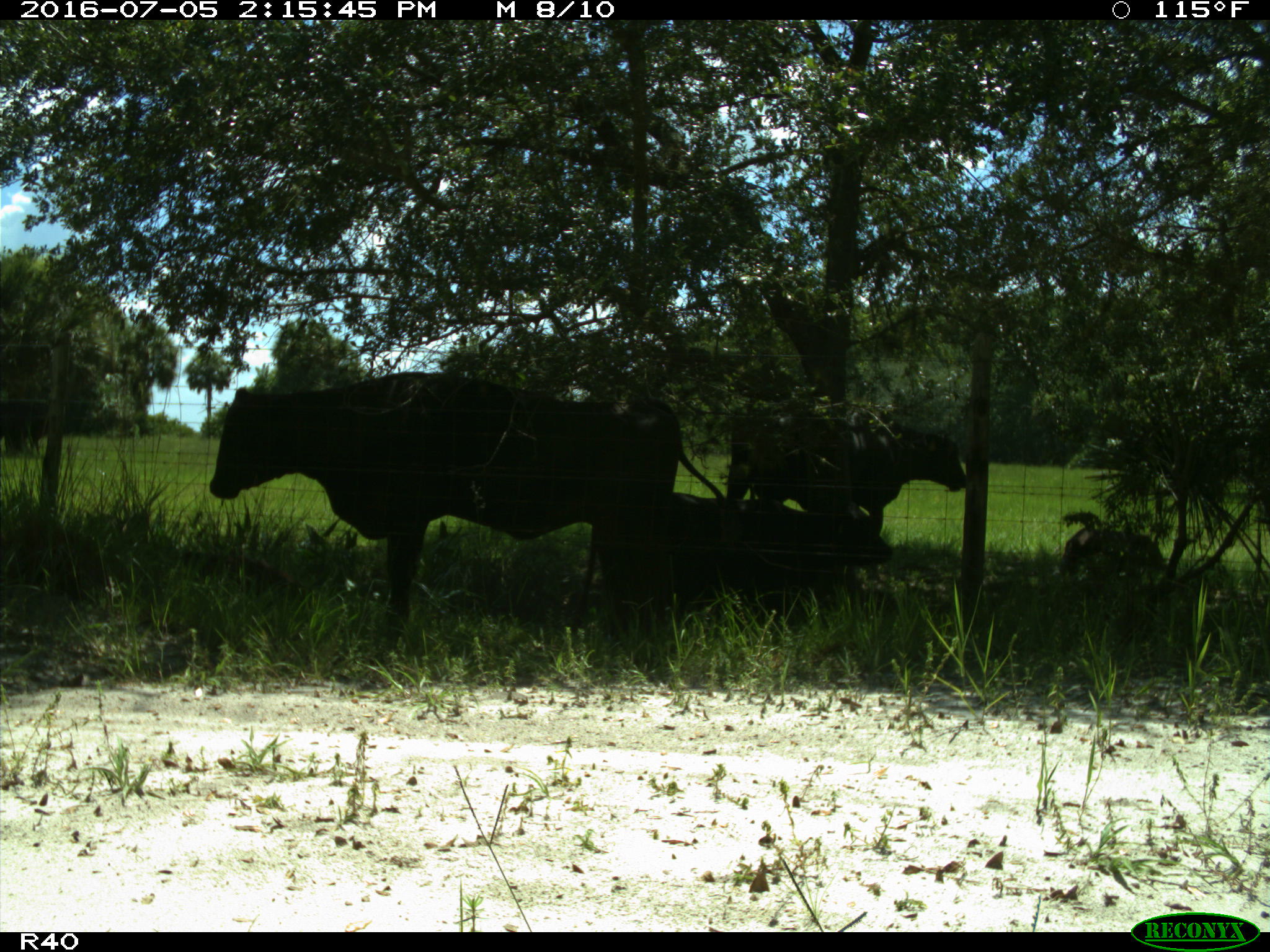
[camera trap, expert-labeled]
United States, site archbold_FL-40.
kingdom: Animalia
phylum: Chordata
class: Mammalia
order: Artiodactyla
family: Bovidae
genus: Bos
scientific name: Bos taurus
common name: domestic cow